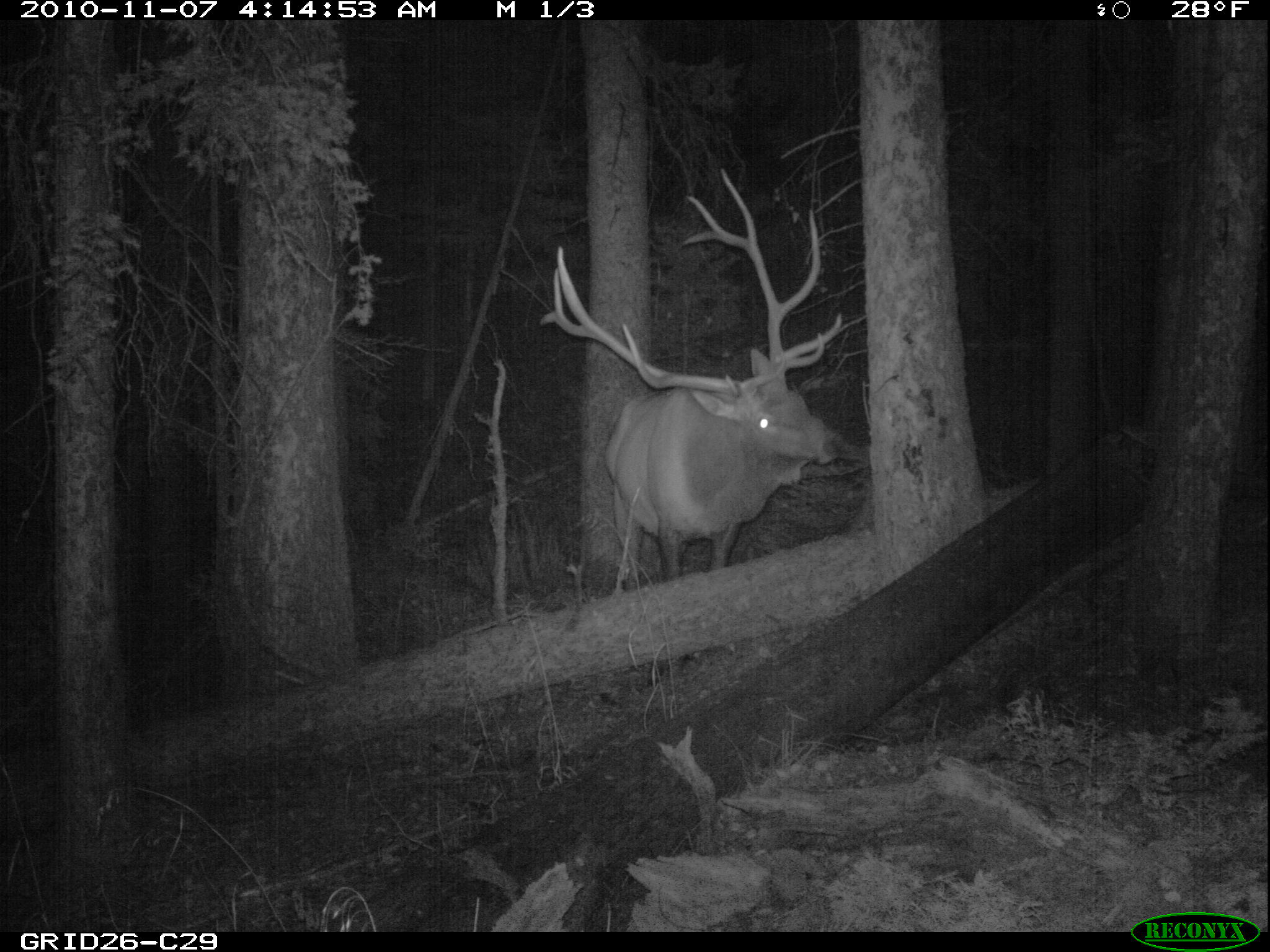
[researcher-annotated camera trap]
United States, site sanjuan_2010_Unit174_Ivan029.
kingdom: Animalia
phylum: Chordata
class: Mammalia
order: Artiodactyla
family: Cervidae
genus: Cervus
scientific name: Cervus elaphus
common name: red deer